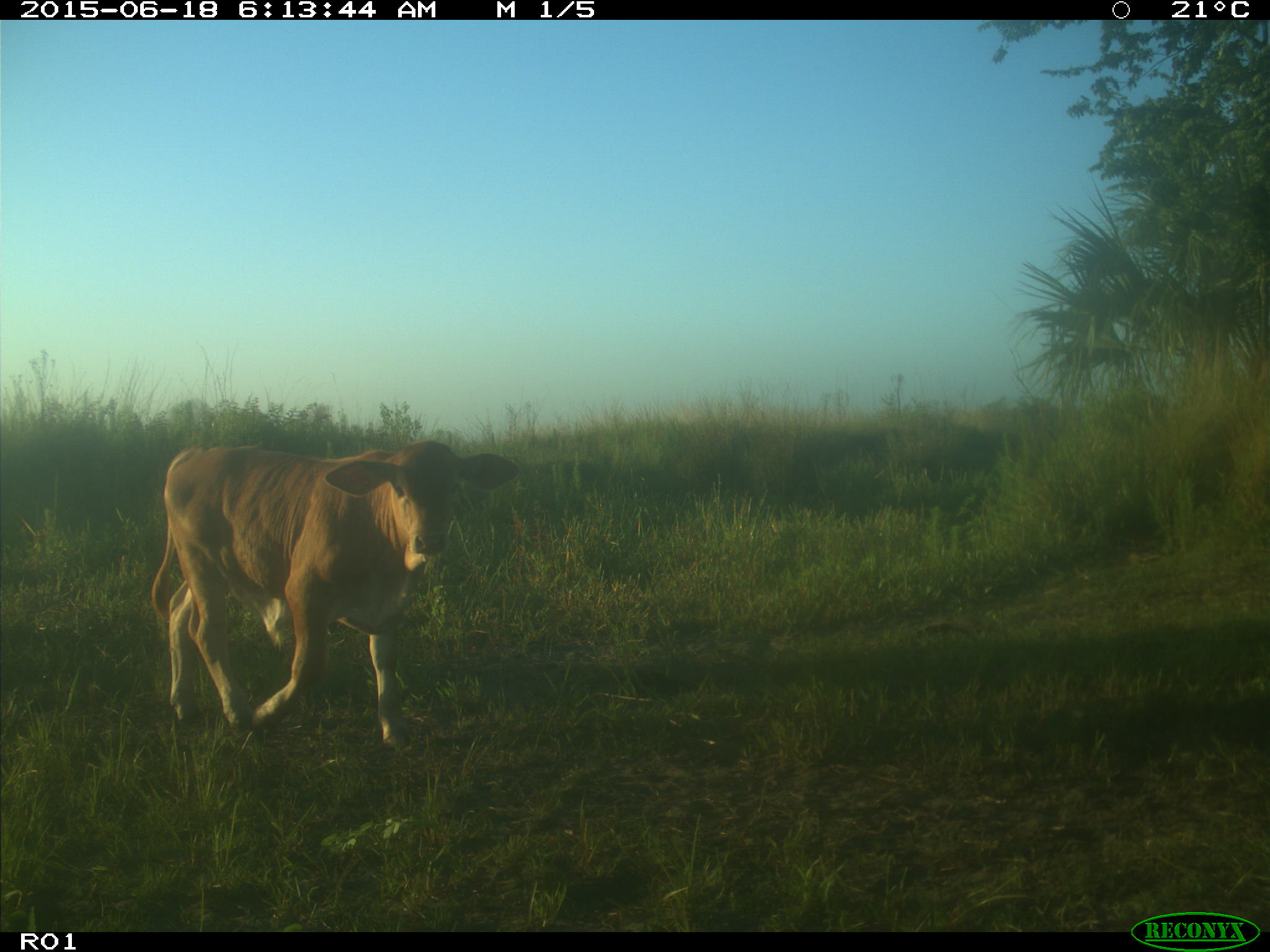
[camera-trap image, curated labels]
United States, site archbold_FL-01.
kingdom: Animalia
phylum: Chordata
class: Mammalia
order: Artiodactyla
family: Bovidae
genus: Bos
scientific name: Bos taurus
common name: domestic cow